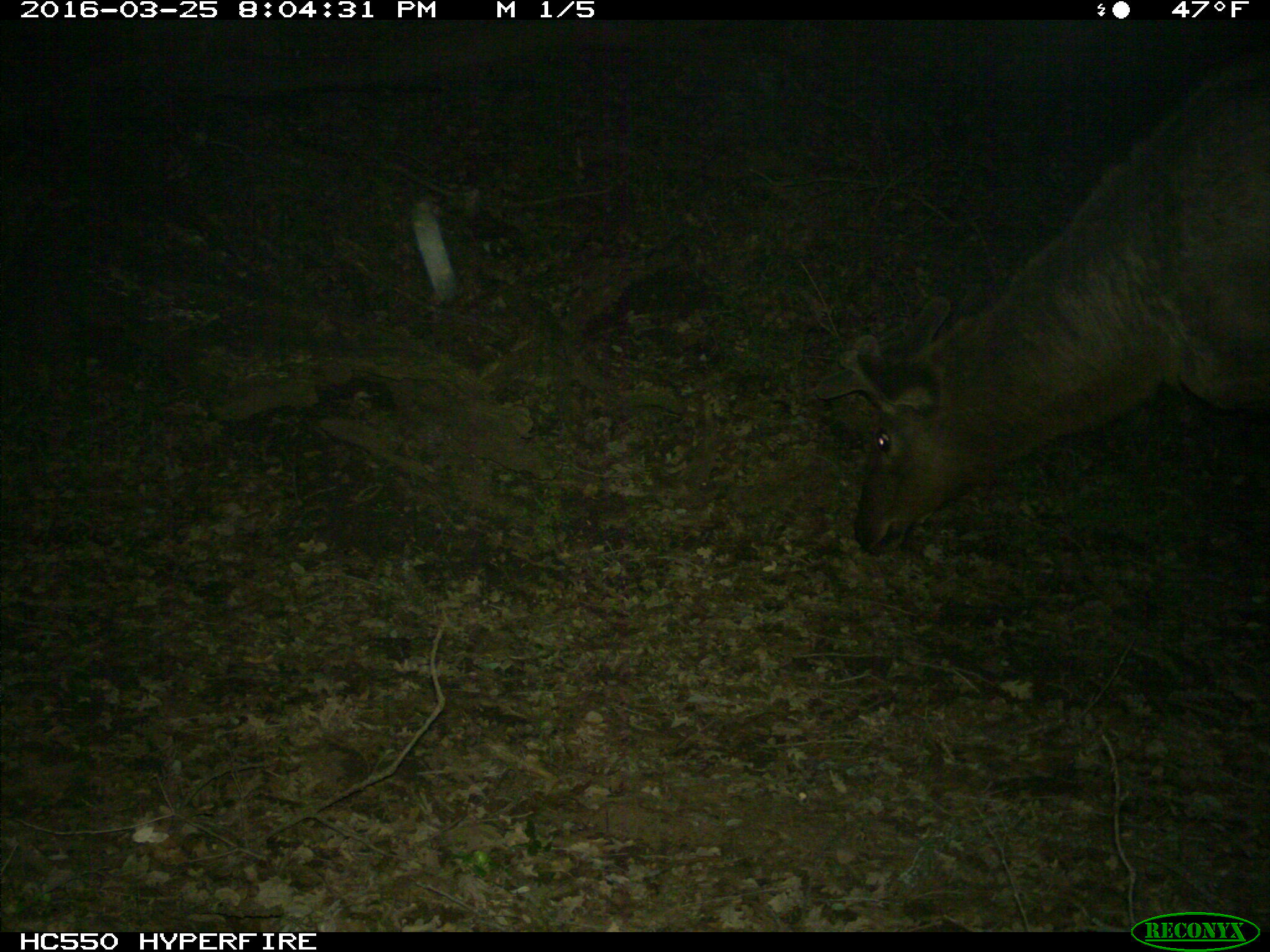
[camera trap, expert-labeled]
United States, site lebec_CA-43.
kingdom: Animalia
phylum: Chordata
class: Mammalia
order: Artiodactyla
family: Cervidae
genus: Cervus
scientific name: Cervus canadensis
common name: elk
Cervus canadensis (elk).